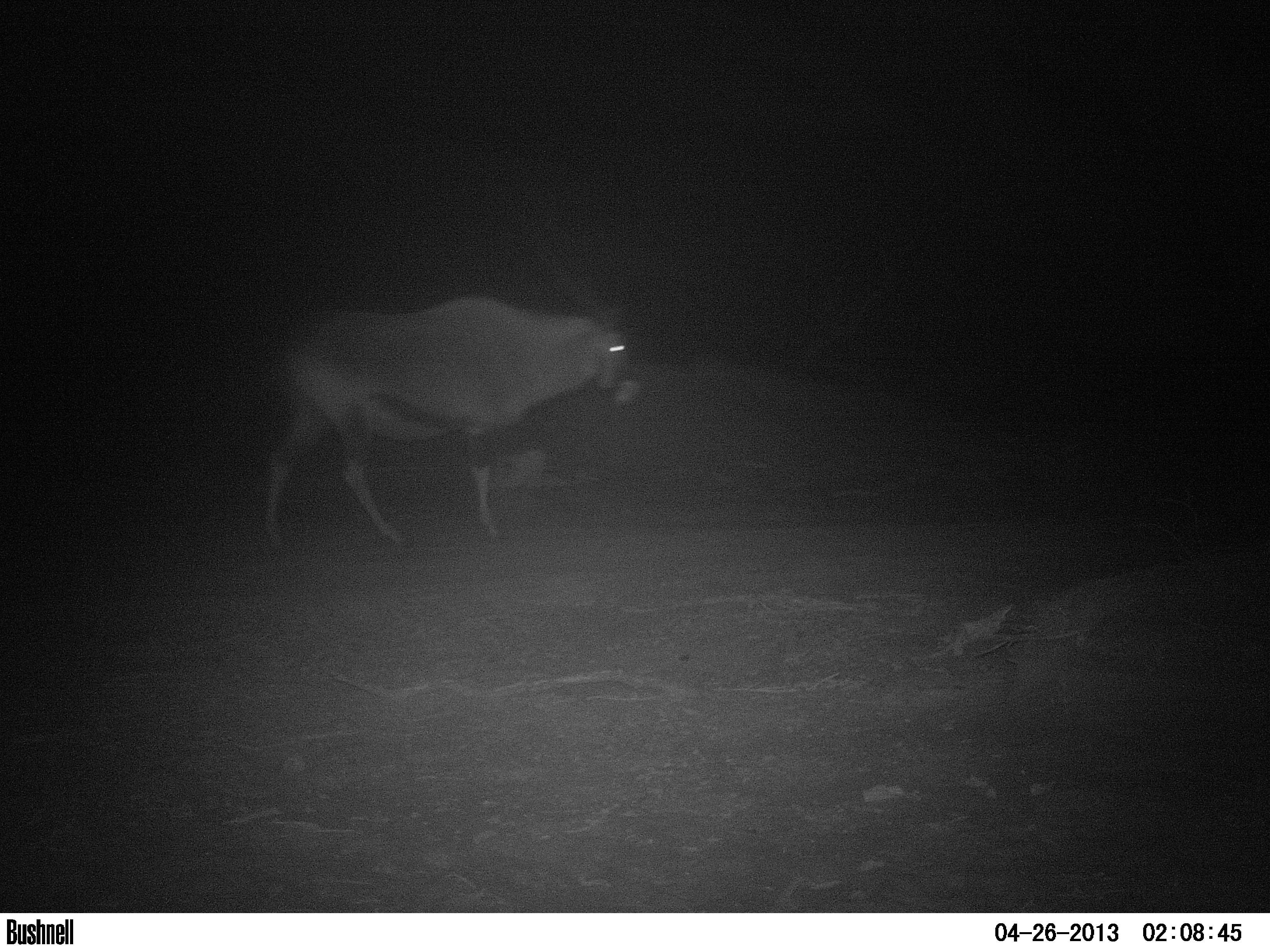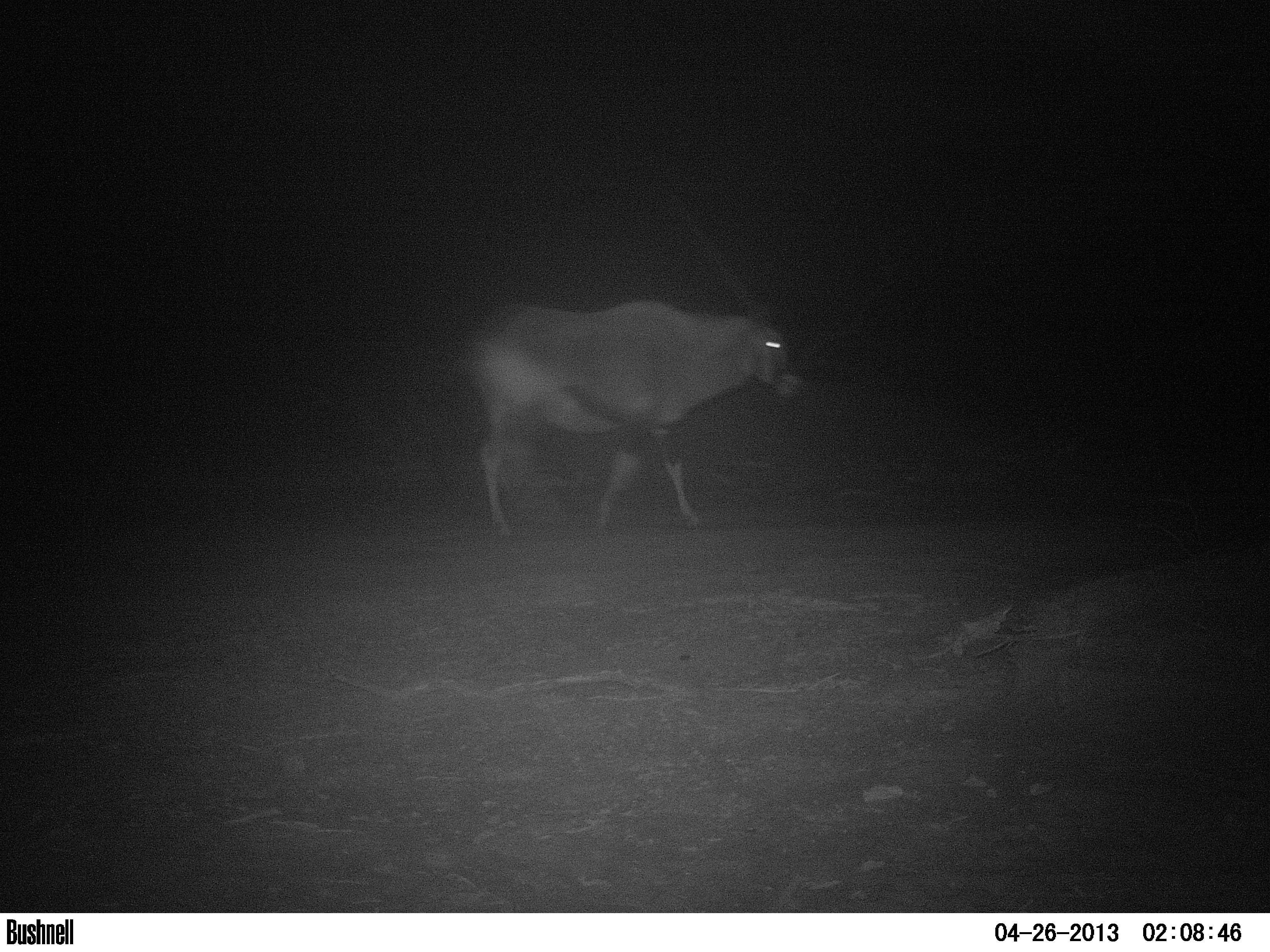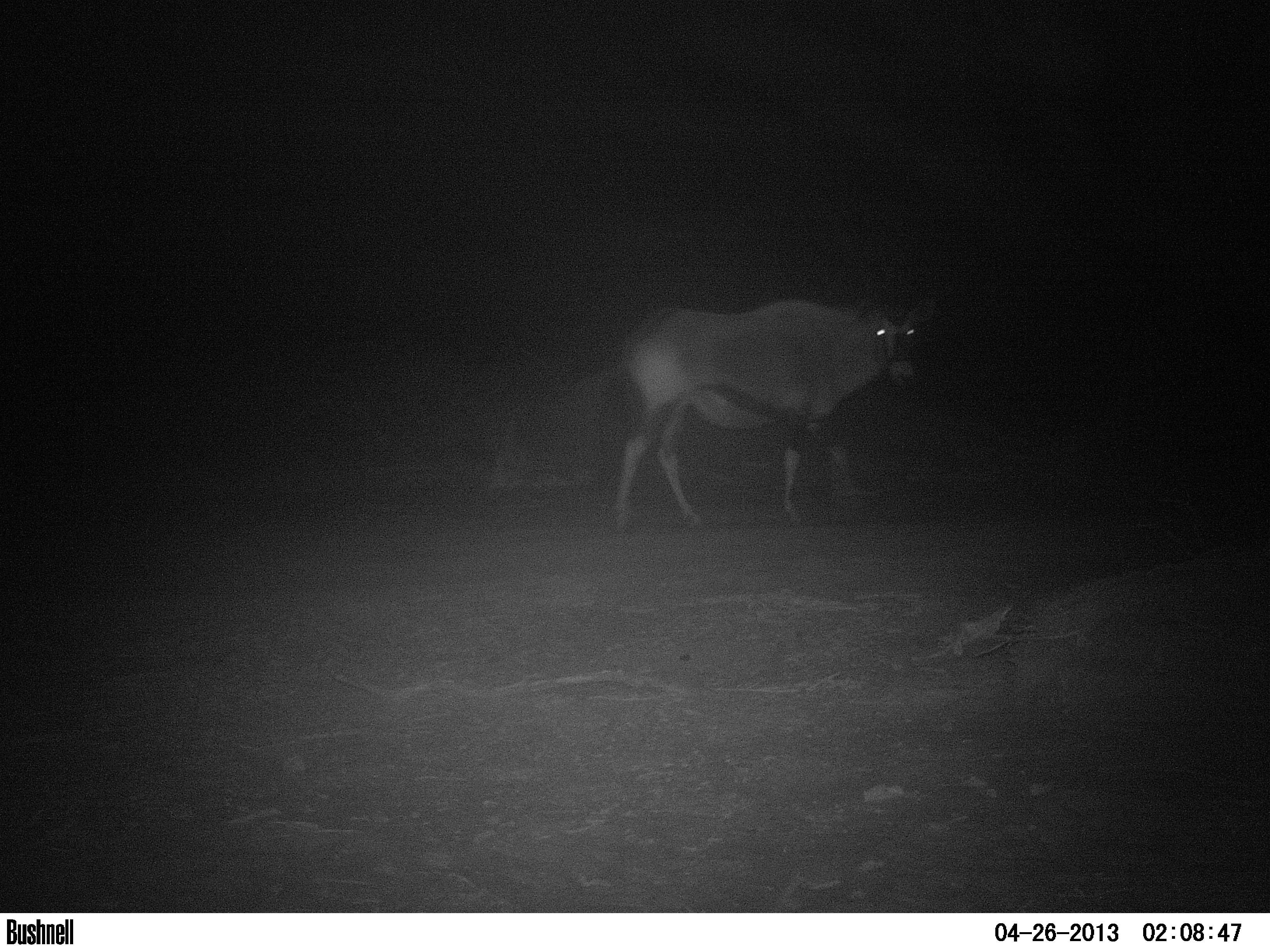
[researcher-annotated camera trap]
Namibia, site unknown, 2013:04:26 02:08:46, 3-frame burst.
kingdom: Animalia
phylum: Chordata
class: Mammalia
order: Artiodactyla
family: Bovidae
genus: Oryx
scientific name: Oryx gazella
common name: gemsbok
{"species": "Oryx gazella (gemsbok)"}